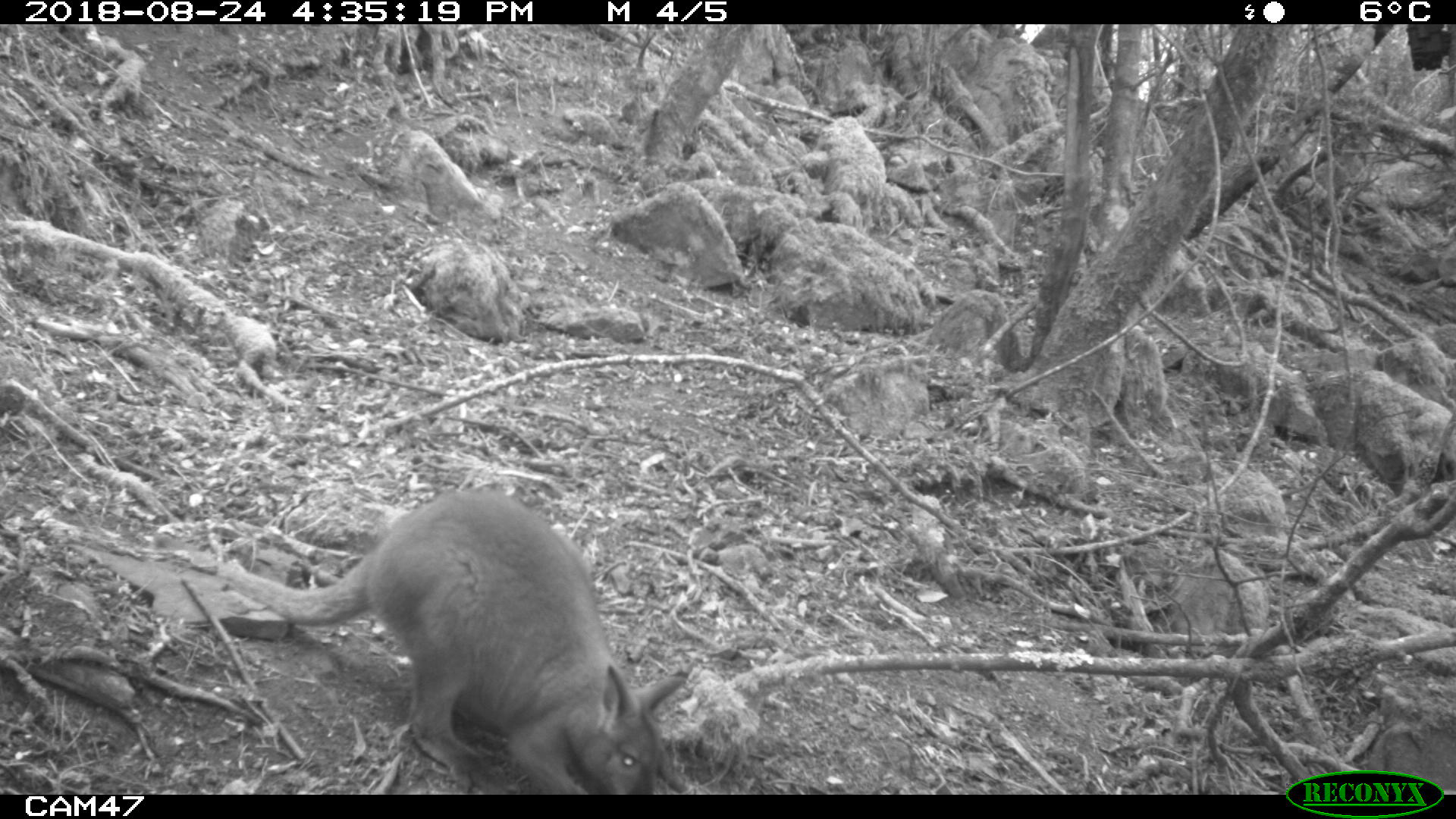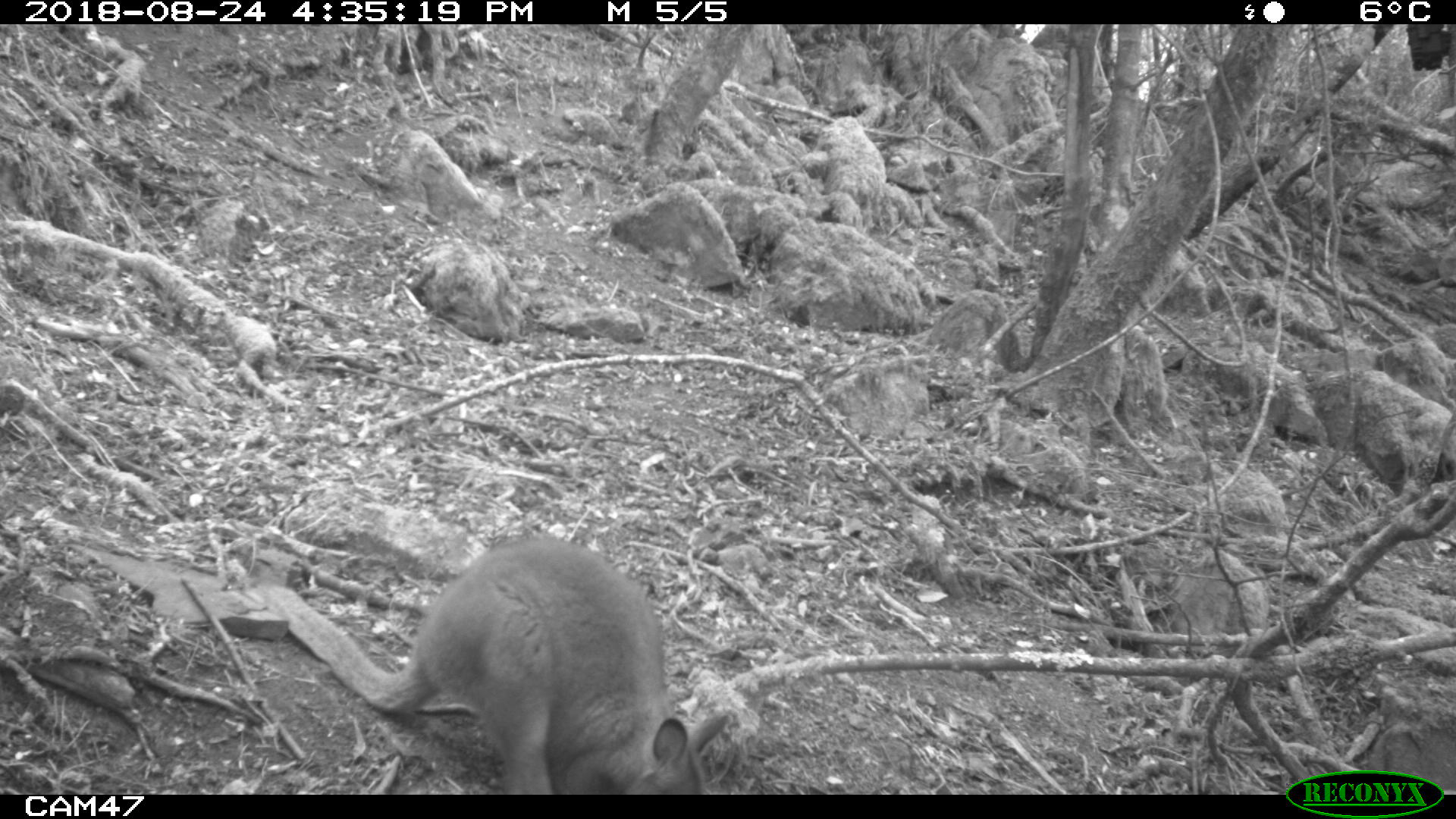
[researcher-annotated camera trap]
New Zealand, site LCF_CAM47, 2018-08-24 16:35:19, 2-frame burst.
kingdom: Animalia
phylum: Chordata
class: Mammalia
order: Diprotodontia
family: Macropodidae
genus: Notamacropus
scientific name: Notamacropus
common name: wallaby